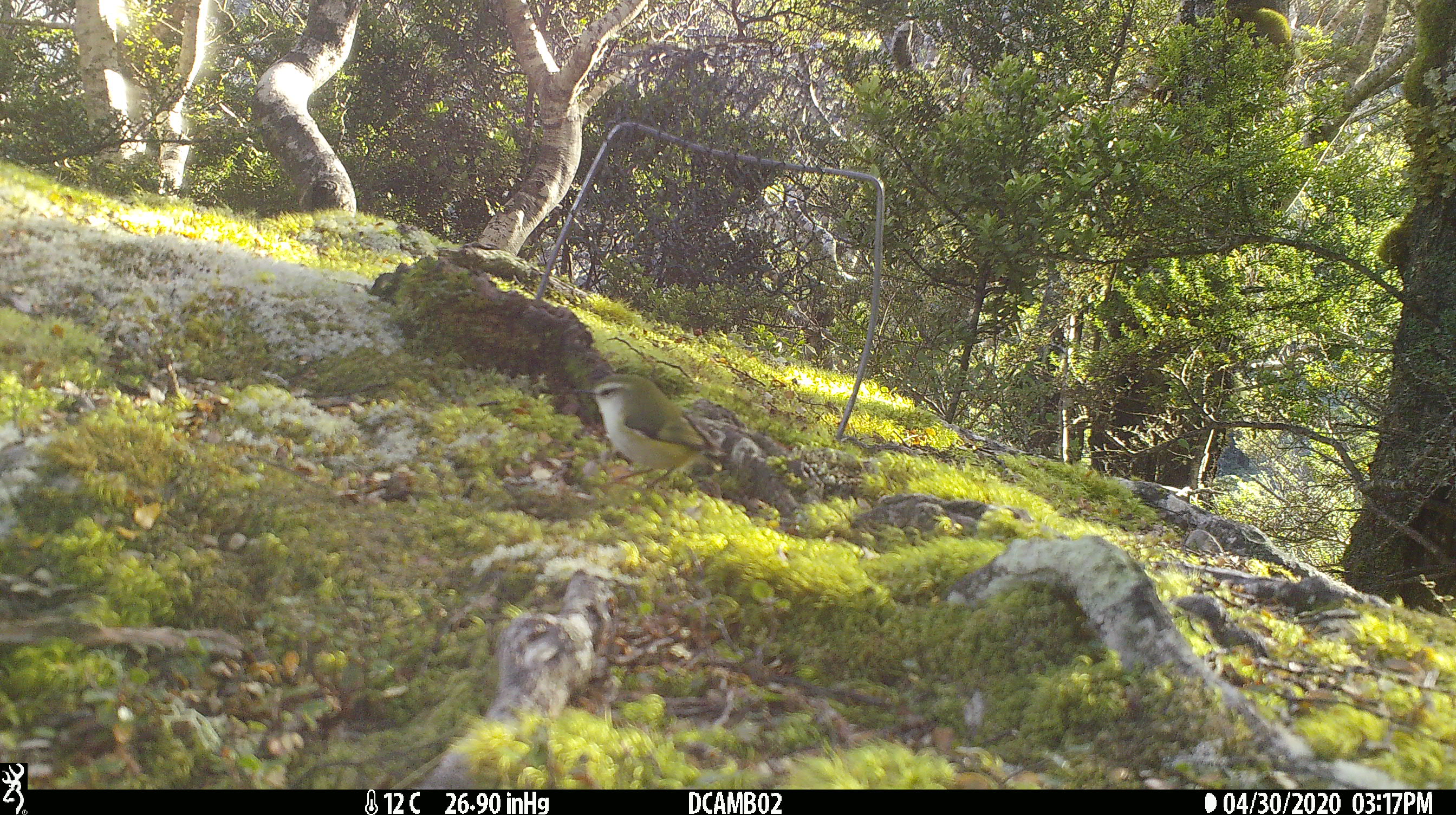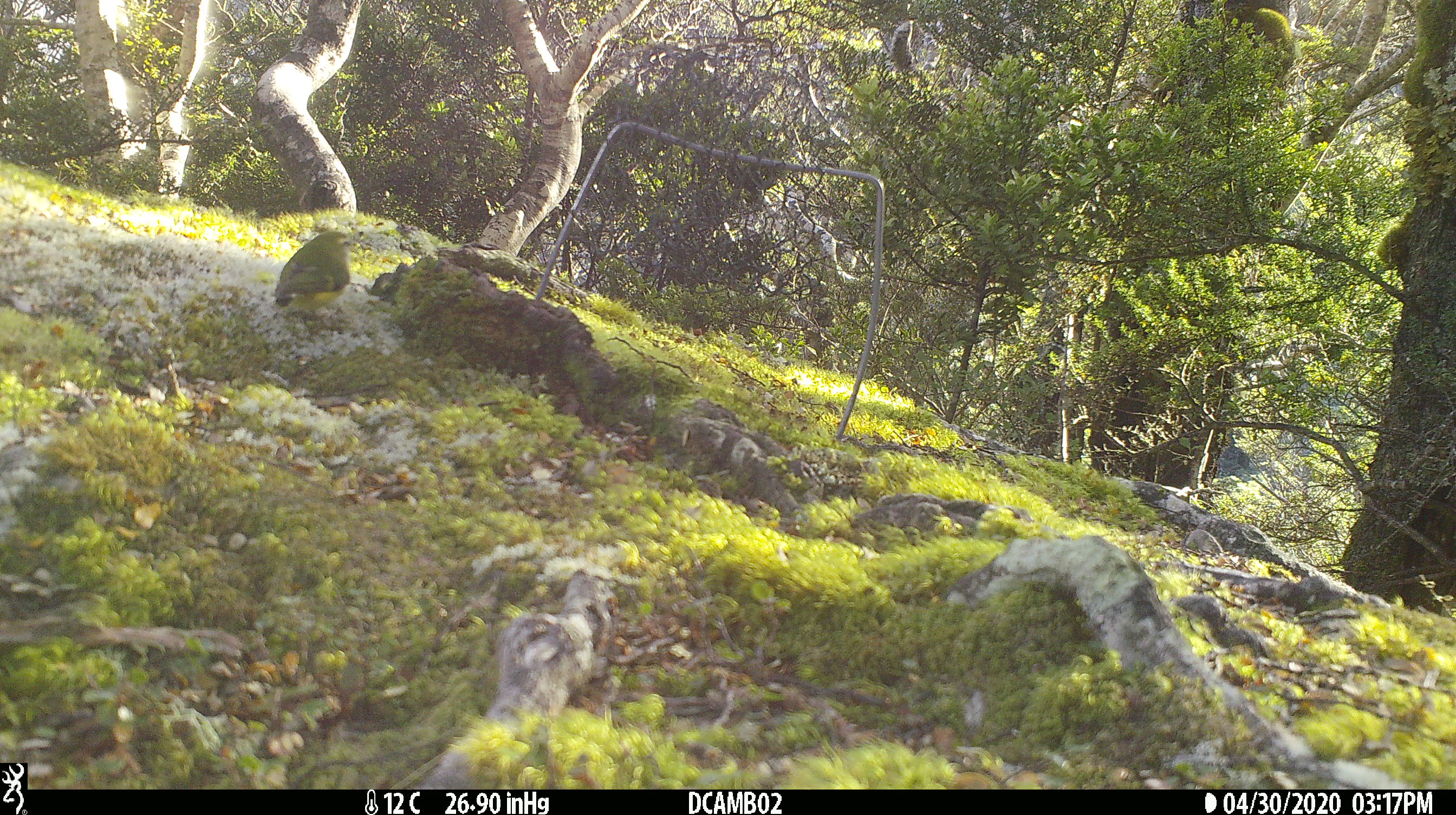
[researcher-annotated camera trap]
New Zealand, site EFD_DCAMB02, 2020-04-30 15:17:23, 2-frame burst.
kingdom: Animalia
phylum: Chordata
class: Aves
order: Passeriformes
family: Acanthisittidae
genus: Acanthisitta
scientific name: Acanthisitta chloris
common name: rifleman